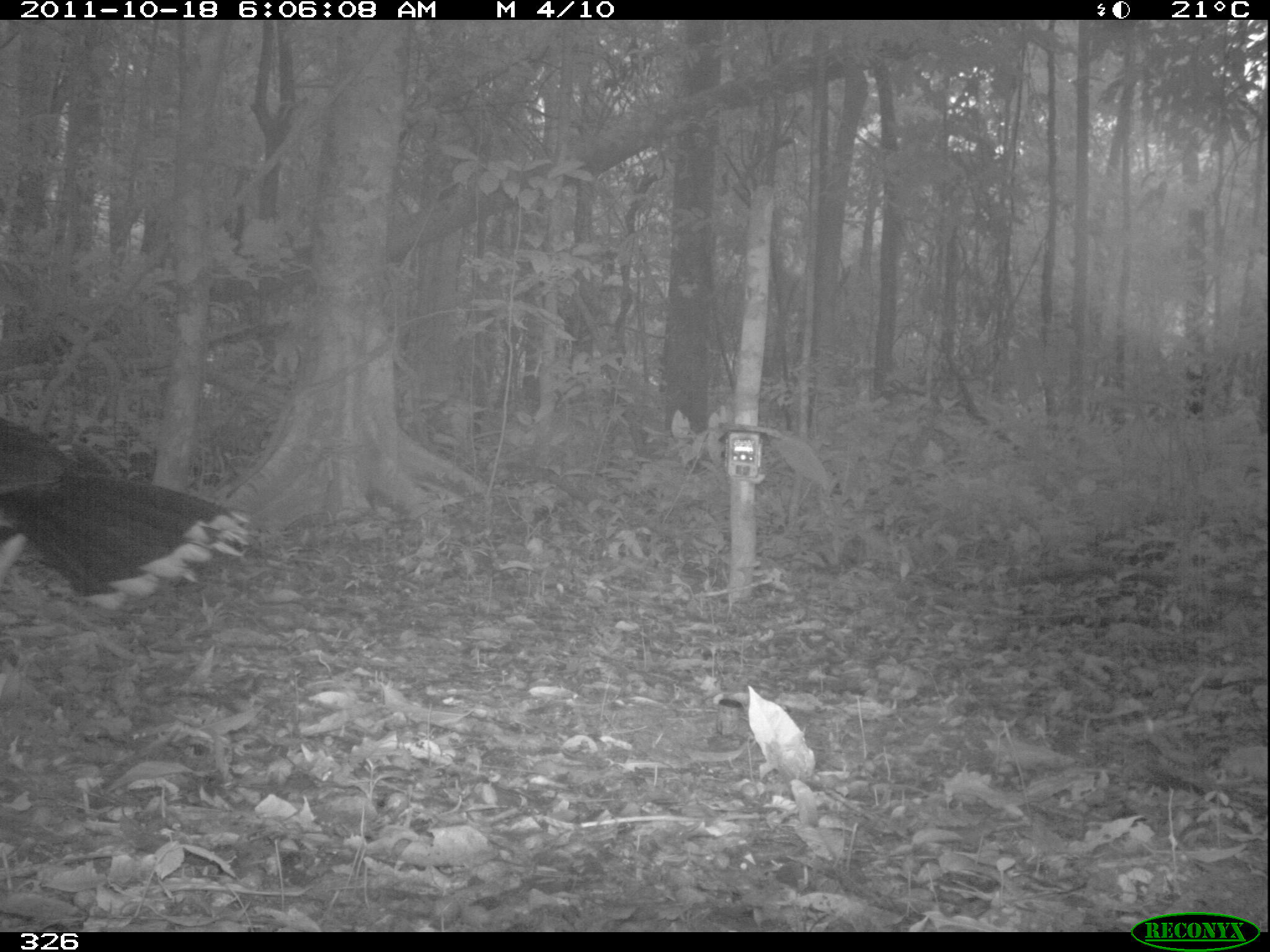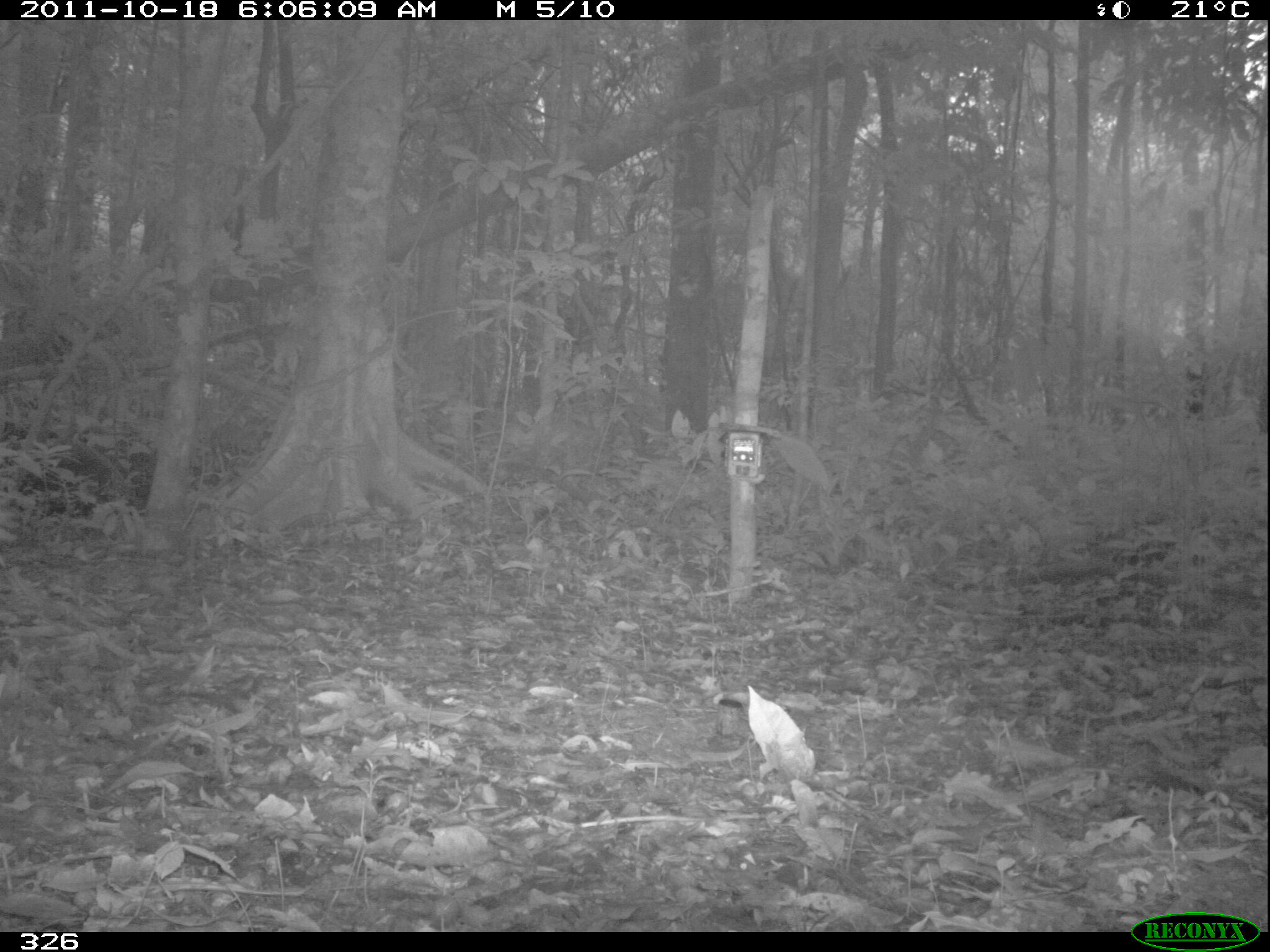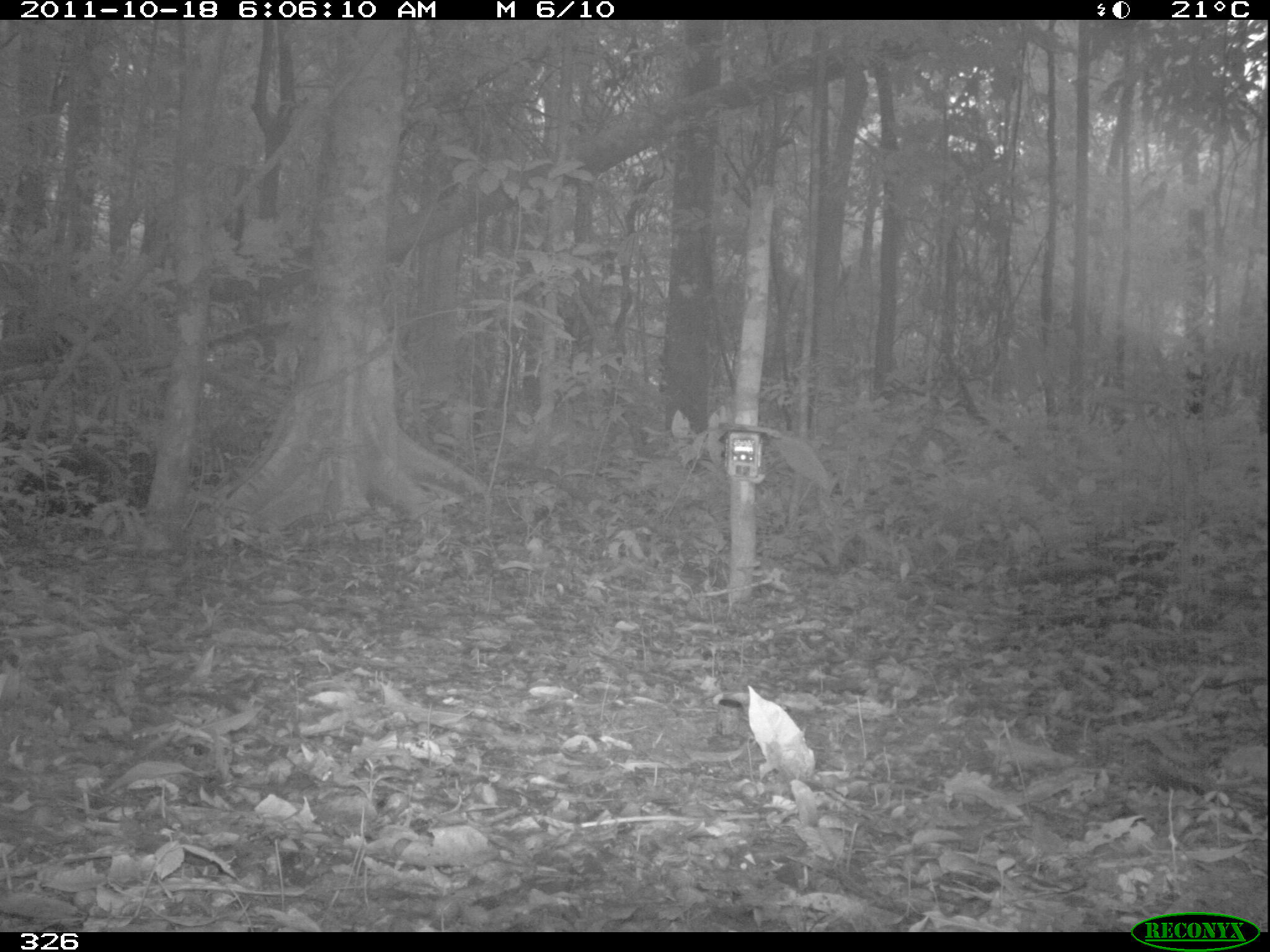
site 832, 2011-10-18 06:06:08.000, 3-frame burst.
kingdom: Animalia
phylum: Chordata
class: Aves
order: Galliformes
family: Cracidae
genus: Mitu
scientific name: Mitu tuberosum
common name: razor-billed curassow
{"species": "Mitu tuberosum (razor-billed curassow)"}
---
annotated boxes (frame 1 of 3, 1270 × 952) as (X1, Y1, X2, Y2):
mitu tuberosum: (0, 419, 252, 610)